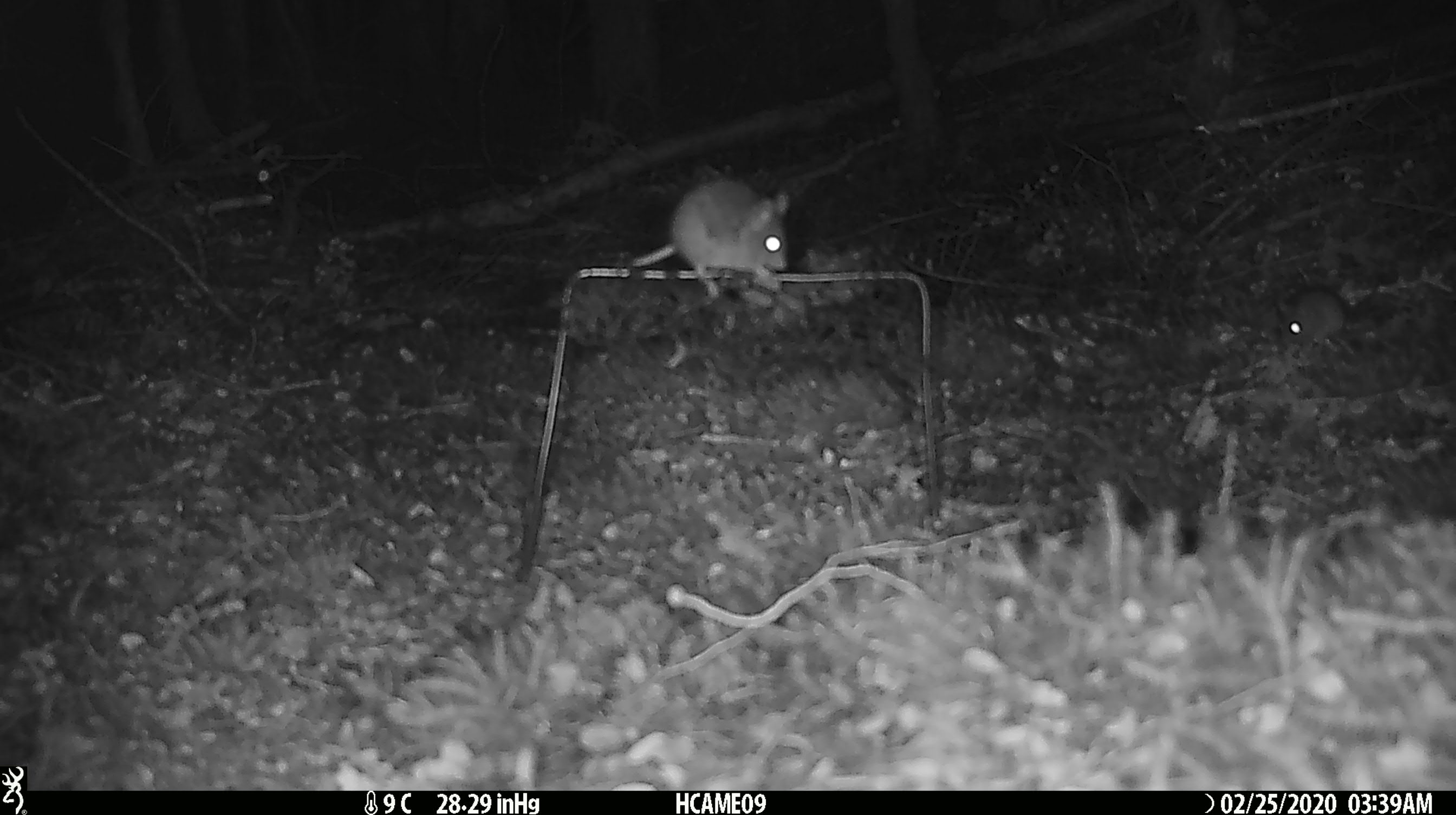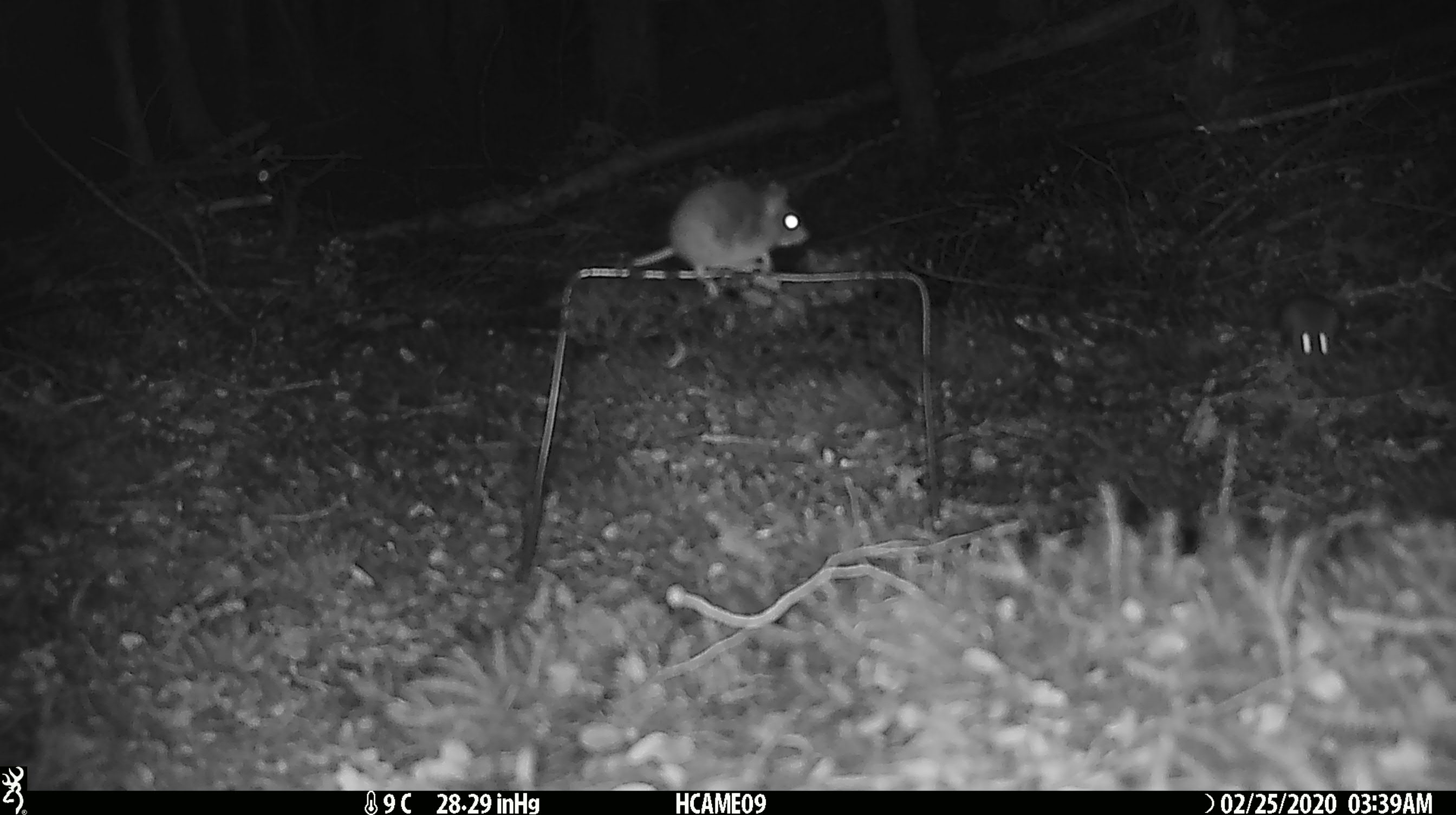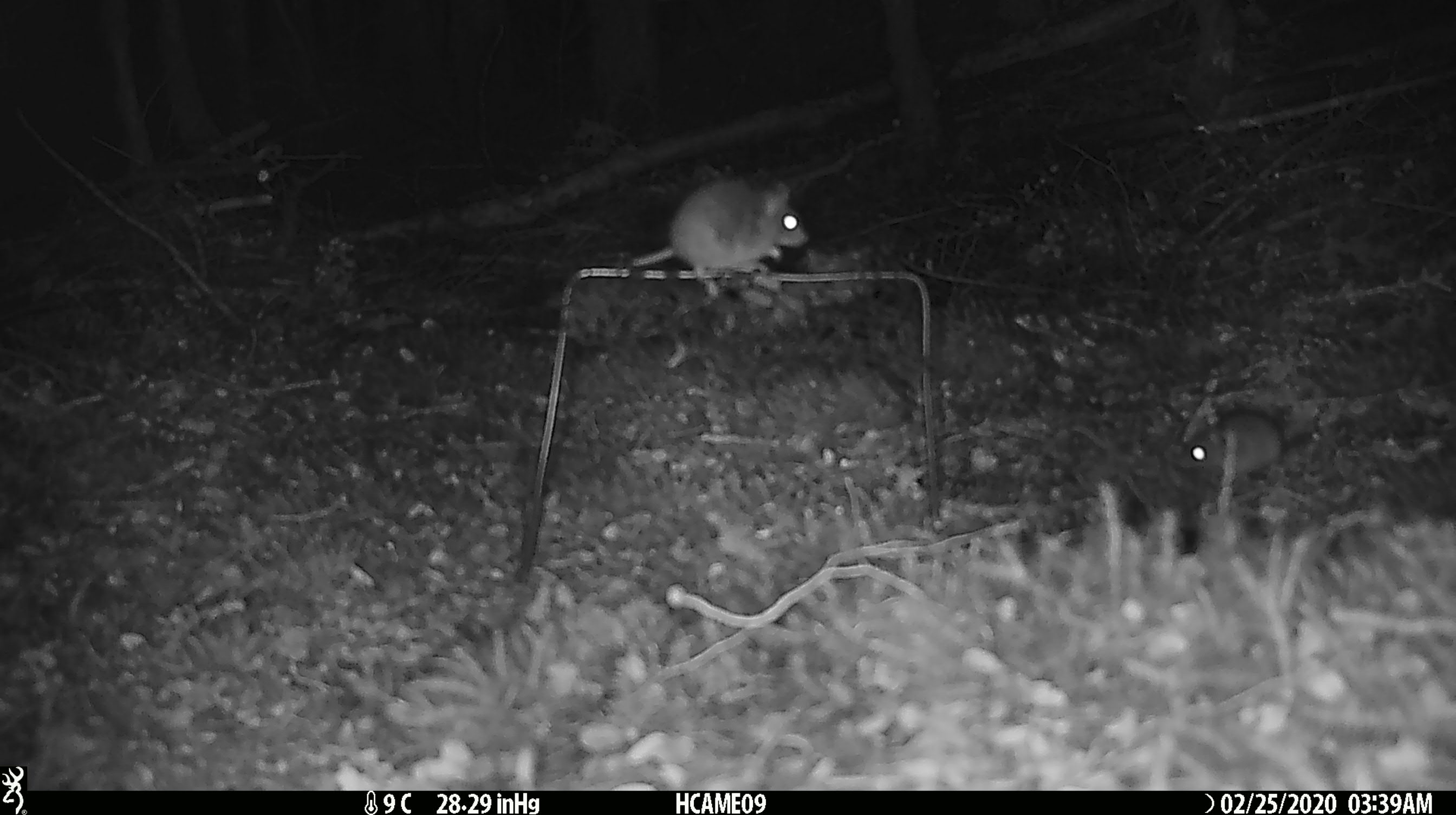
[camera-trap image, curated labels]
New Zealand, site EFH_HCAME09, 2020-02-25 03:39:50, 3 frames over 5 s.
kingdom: Animalia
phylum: Chordata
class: Mammalia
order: Rodentia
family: Muridae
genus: Mus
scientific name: Mus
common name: mouse